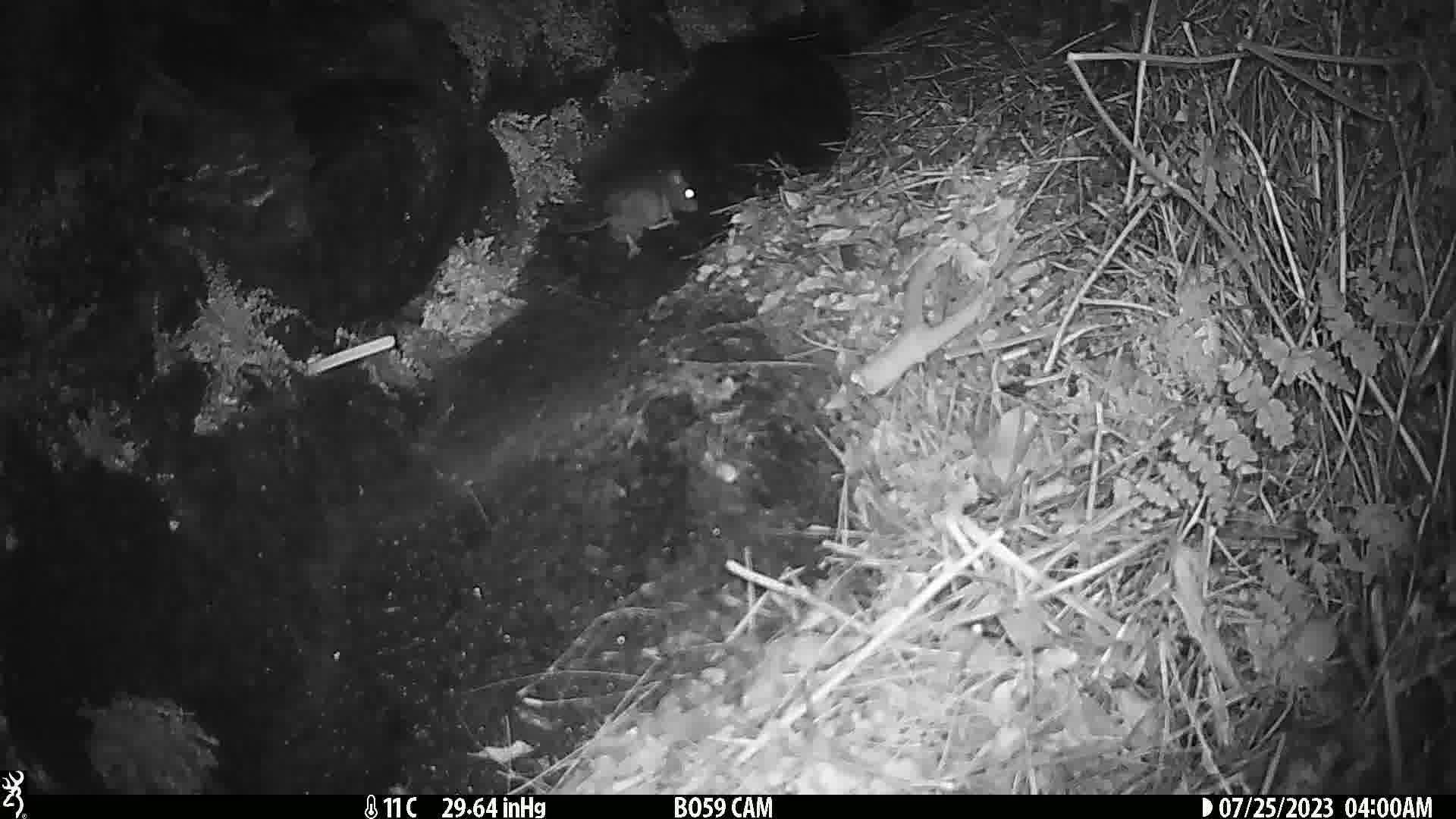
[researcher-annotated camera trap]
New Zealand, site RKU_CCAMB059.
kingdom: Animalia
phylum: Chordata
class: Mammalia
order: Rodentia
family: Muridae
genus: Rattus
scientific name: Rattus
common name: rat